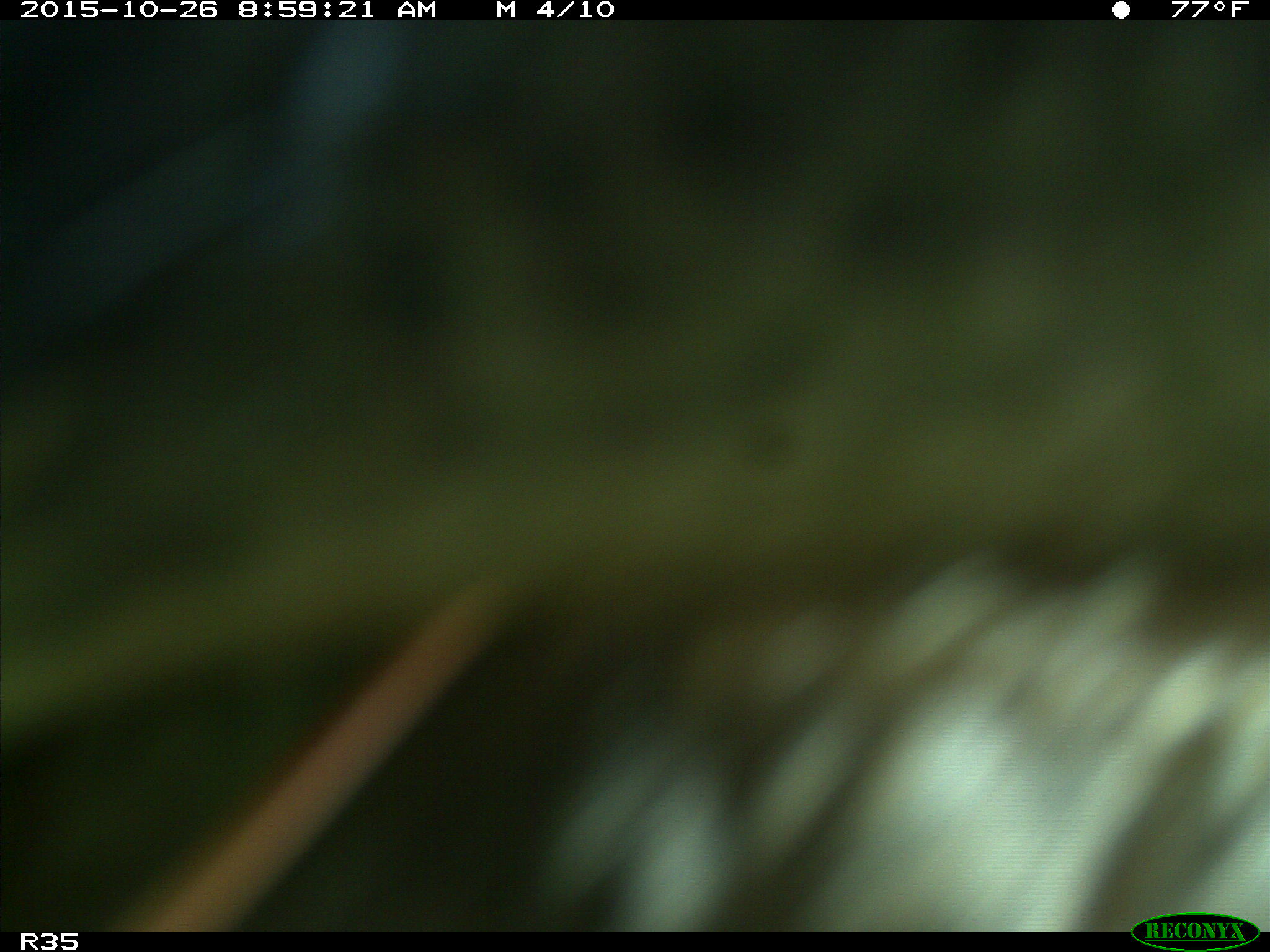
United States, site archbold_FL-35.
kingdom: Animalia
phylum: Chordata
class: Mammalia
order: Artiodactyla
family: Bovidae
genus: Bos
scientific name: Bos taurus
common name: domestic cow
Bos taurus (domestic cow).